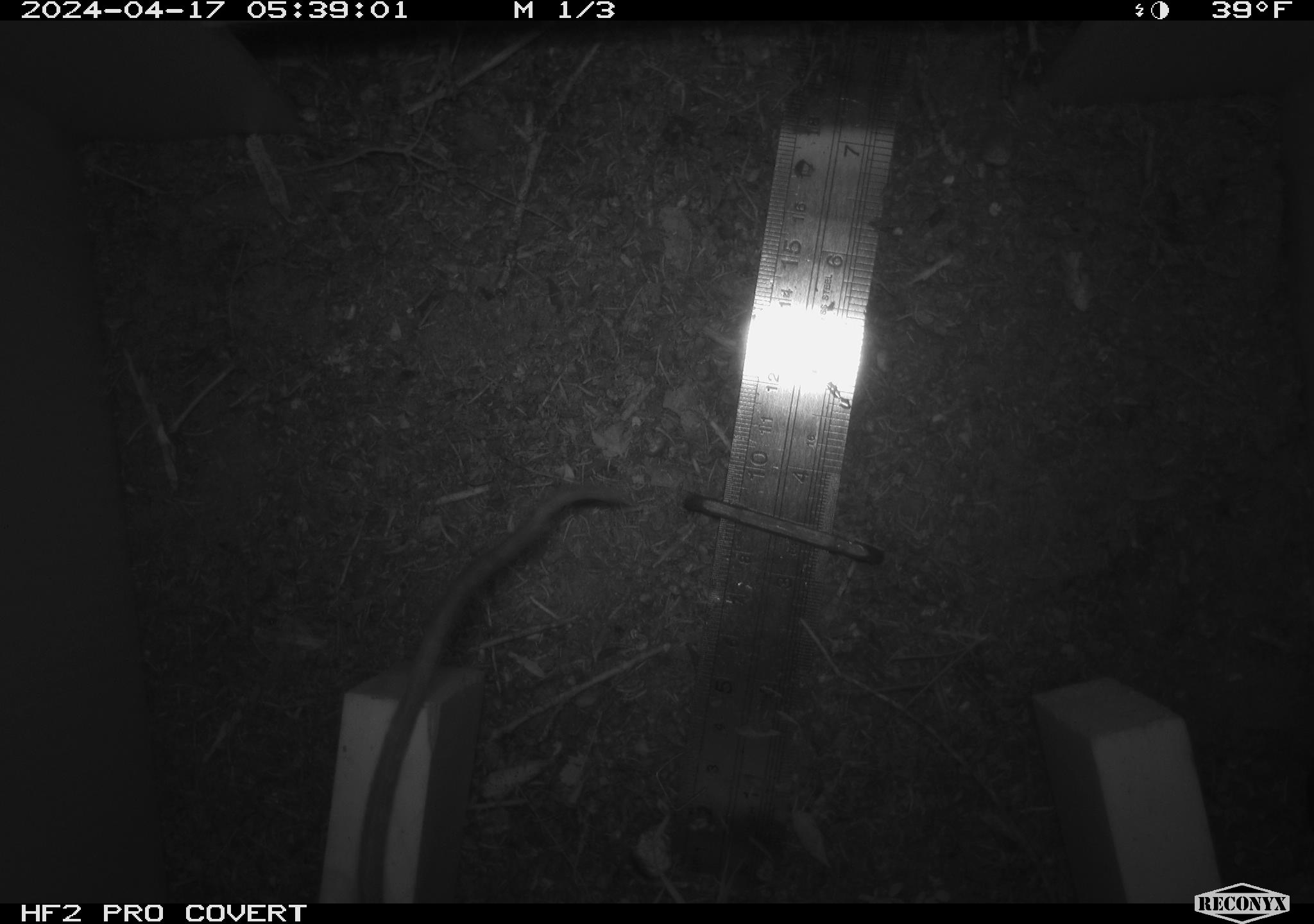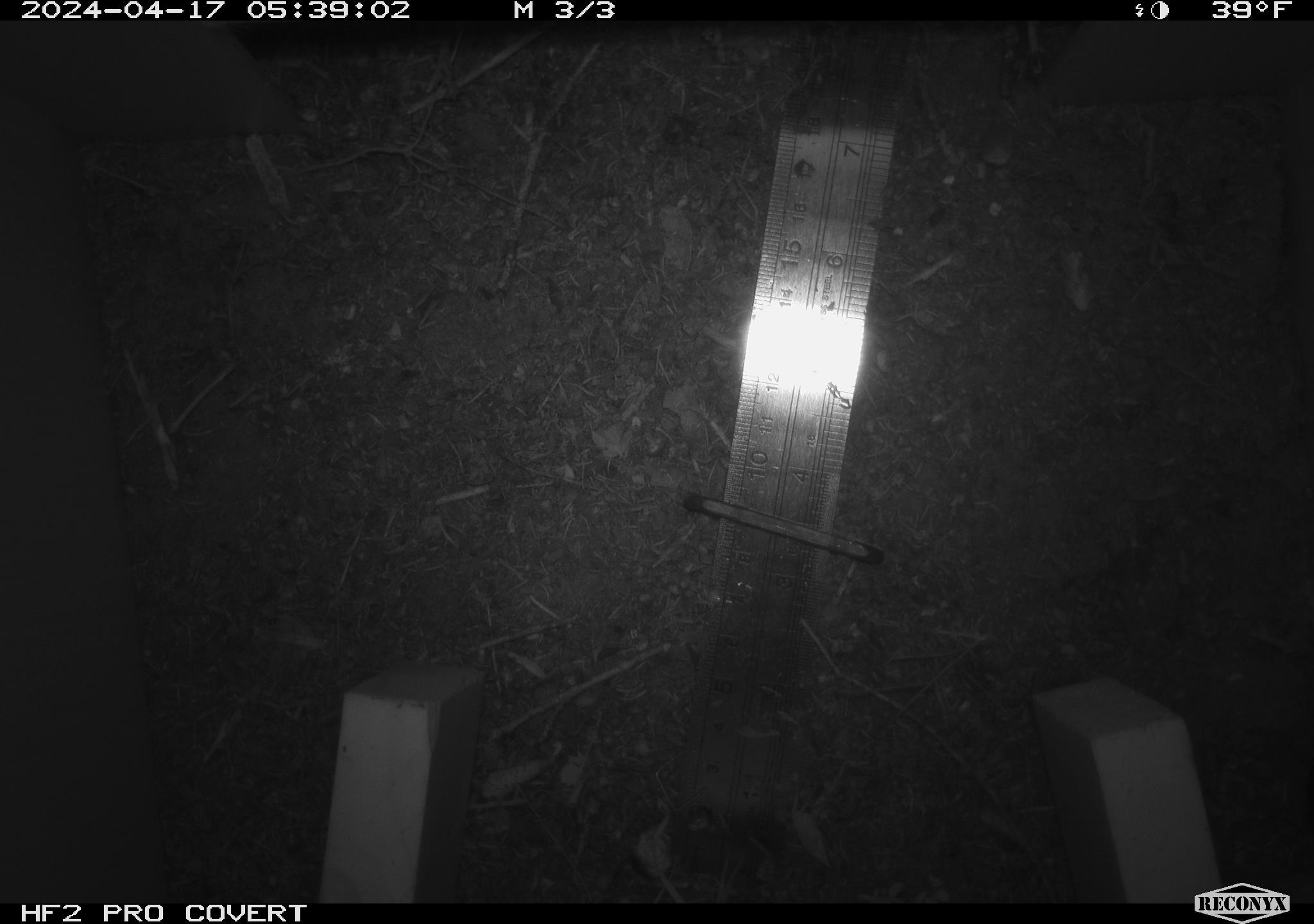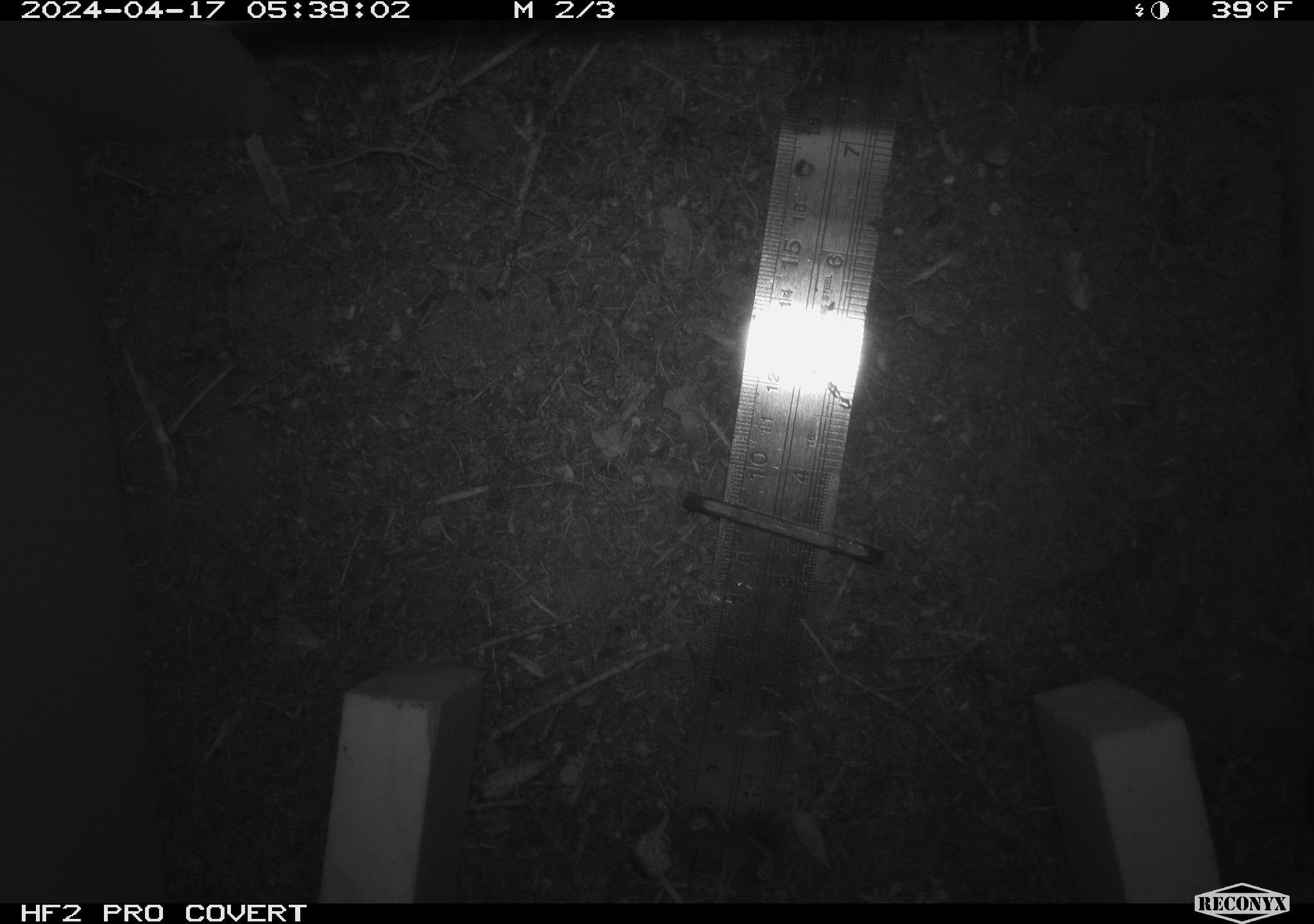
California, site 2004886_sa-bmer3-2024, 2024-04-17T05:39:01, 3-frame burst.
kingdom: Animalia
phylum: Chordata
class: Mammalia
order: Rodentia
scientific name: Rodentia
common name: woodrat or rat or mouse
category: woodrat or rat or mouse species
Woodrat or rat or mouse species (woodrat or rat or mouse) (Rodentia).